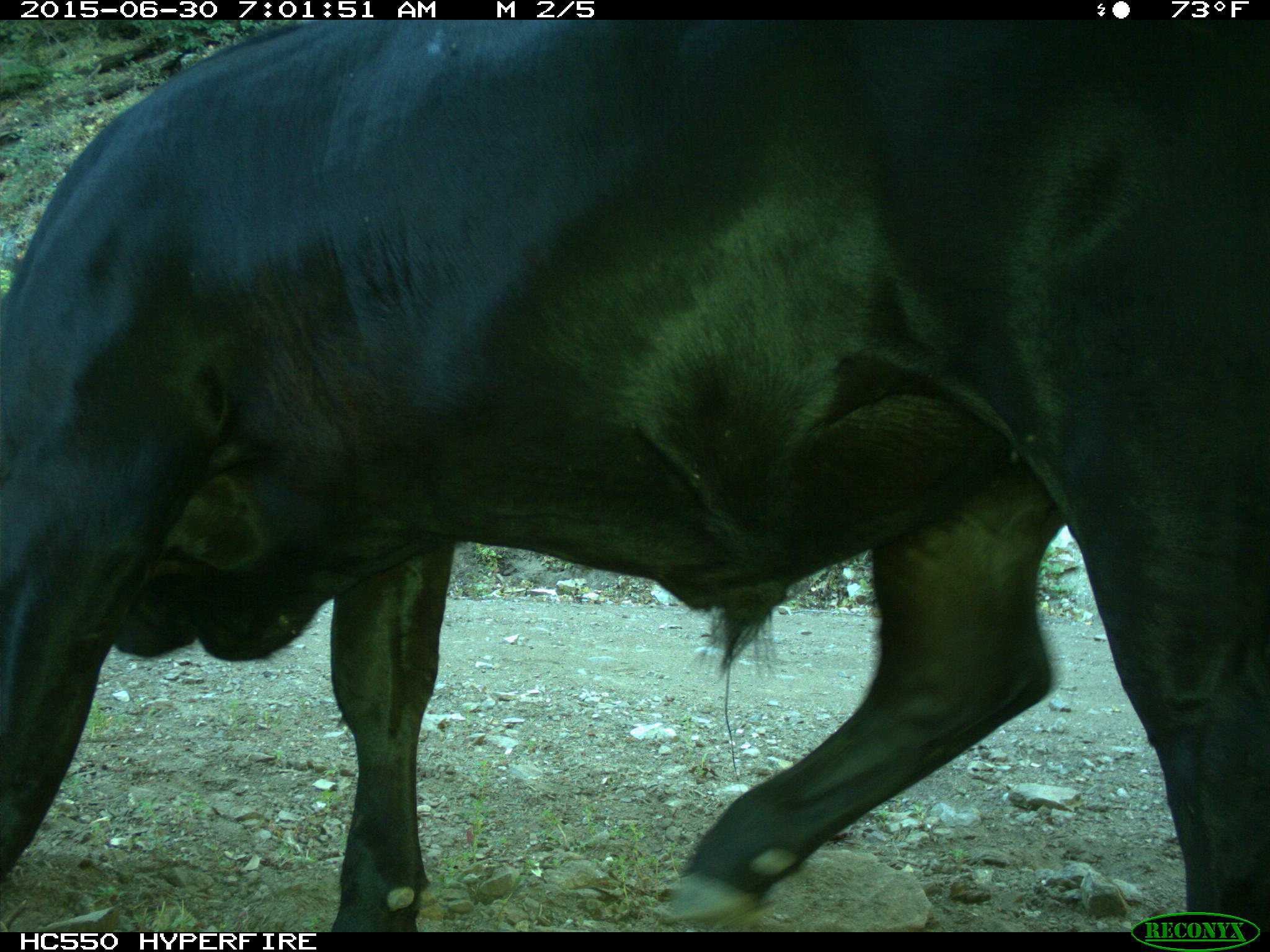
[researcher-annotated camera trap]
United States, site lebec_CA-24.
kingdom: Animalia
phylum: Chordata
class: Mammalia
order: Artiodactyla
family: Bovidae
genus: Bos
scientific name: Bos taurus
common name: domestic cow